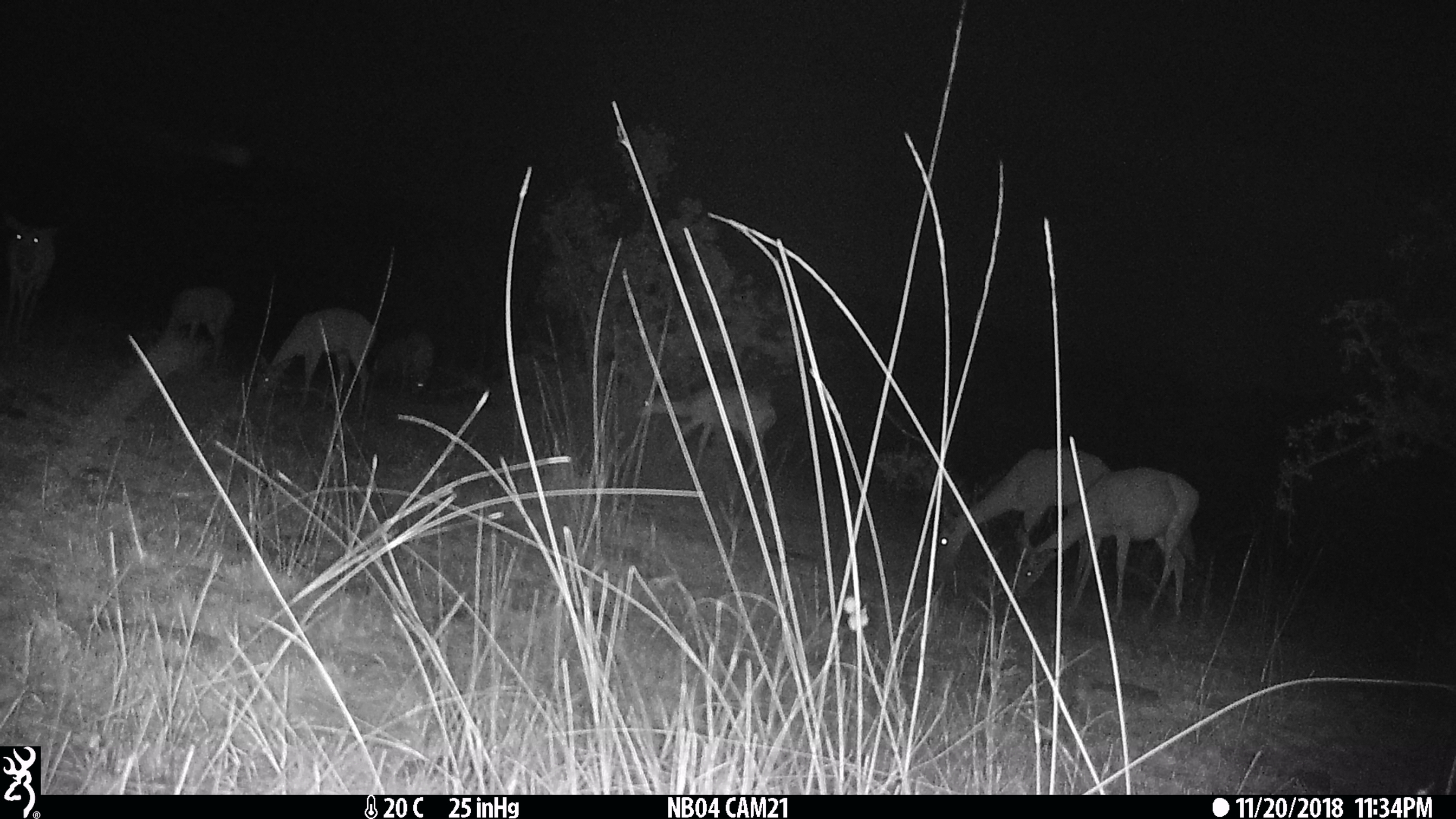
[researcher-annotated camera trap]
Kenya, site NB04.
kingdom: Animalia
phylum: Chordata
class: Mammalia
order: Artiodactyla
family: Bovidae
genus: Aepyceros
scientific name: Aepyceros melampus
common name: impala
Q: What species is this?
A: Impala (Aepyceros melampus).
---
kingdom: Animalia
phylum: Chordata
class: Mammalia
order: Artiodactyla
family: Bovidae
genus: Connochaetes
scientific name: Connochaetes taurinus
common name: blue wildebeest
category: wildebeest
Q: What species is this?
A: Wildebeest (blue wildebeest) (Connochaetes taurinus).